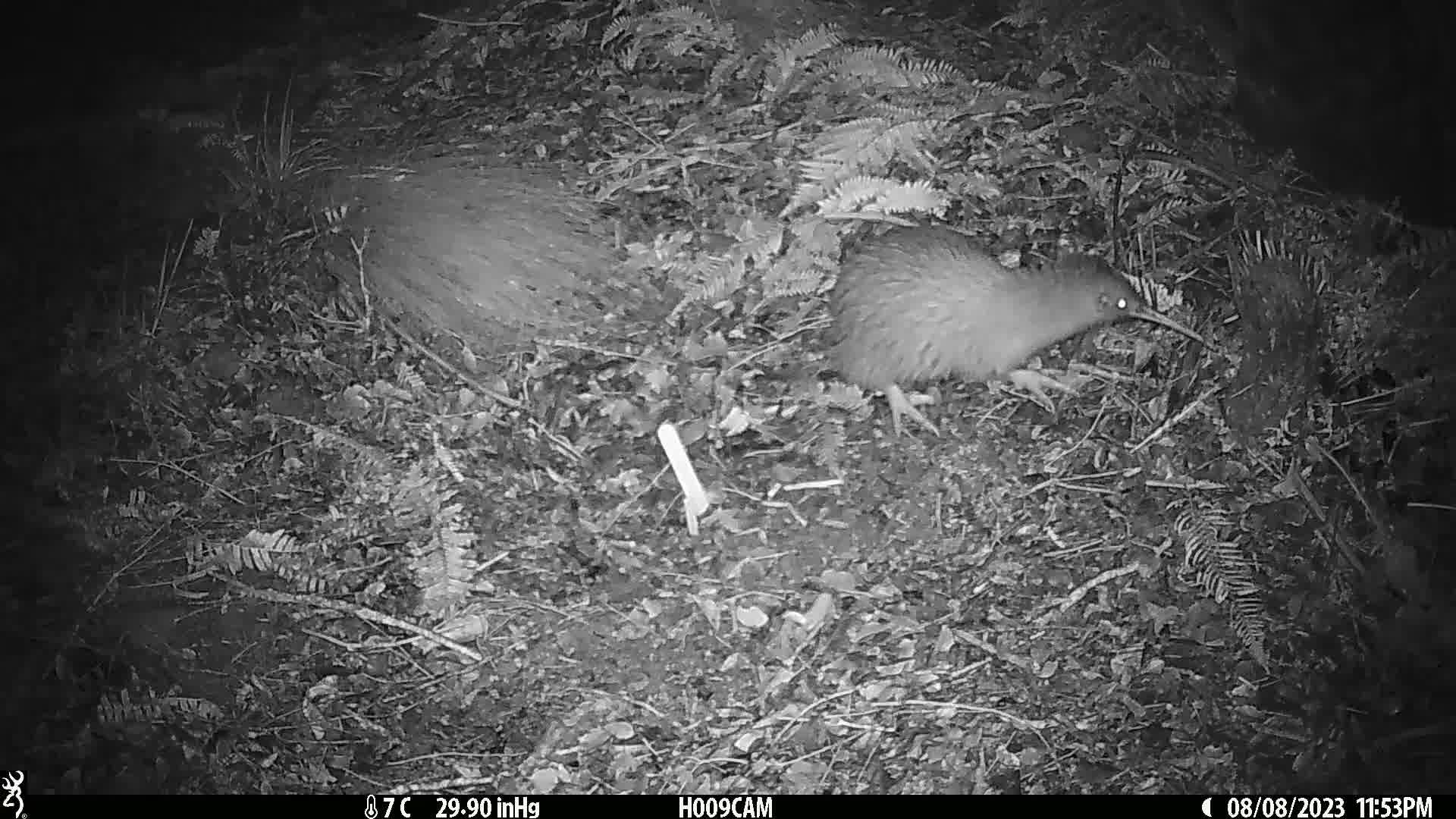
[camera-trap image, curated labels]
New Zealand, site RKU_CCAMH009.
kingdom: Animalia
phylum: Chordata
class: Aves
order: Apterygiformes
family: Apterygidae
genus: Apteryx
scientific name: Apteryx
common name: kiwi